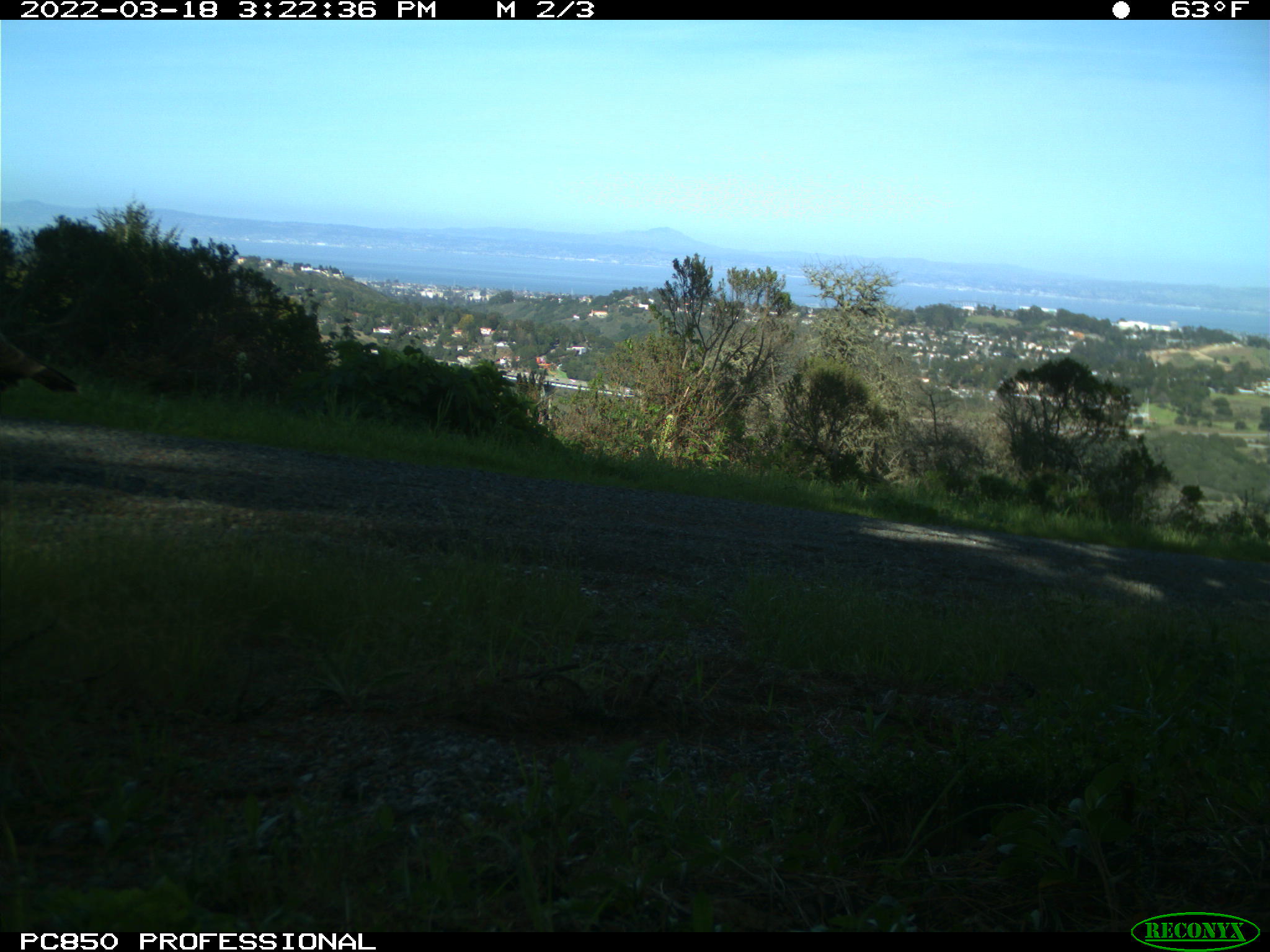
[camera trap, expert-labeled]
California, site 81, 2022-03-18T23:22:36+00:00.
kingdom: Animalia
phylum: Chordata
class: Aves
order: Galliformes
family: Phasianidae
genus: Meleagris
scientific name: Meleagris gallopavo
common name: turkey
Turkey (Meleagris gallopavo).